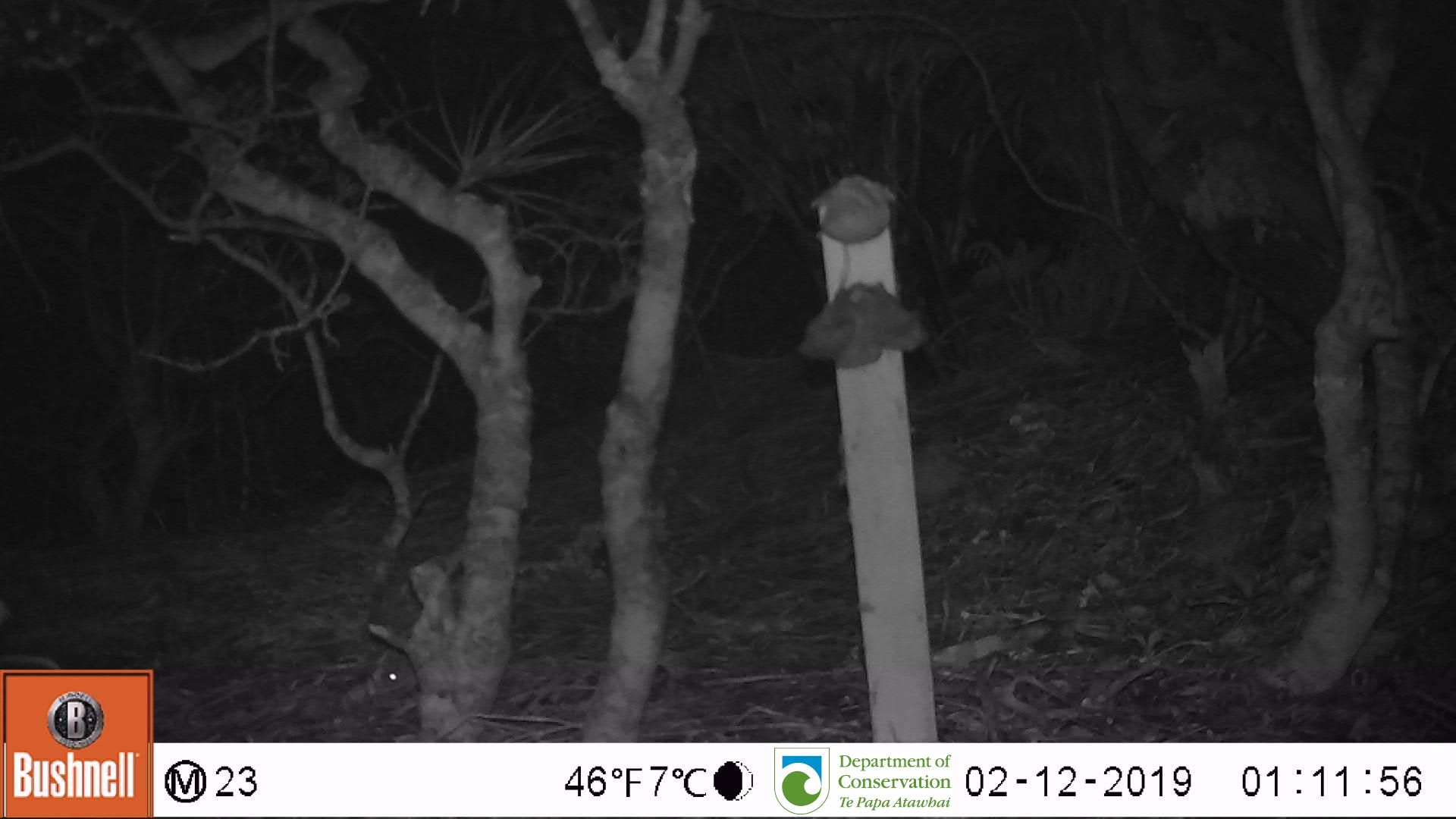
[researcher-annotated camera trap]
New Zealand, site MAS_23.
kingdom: Animalia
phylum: Chordata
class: Mammalia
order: Rodentia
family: Muridae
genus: Mus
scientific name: Mus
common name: mouse